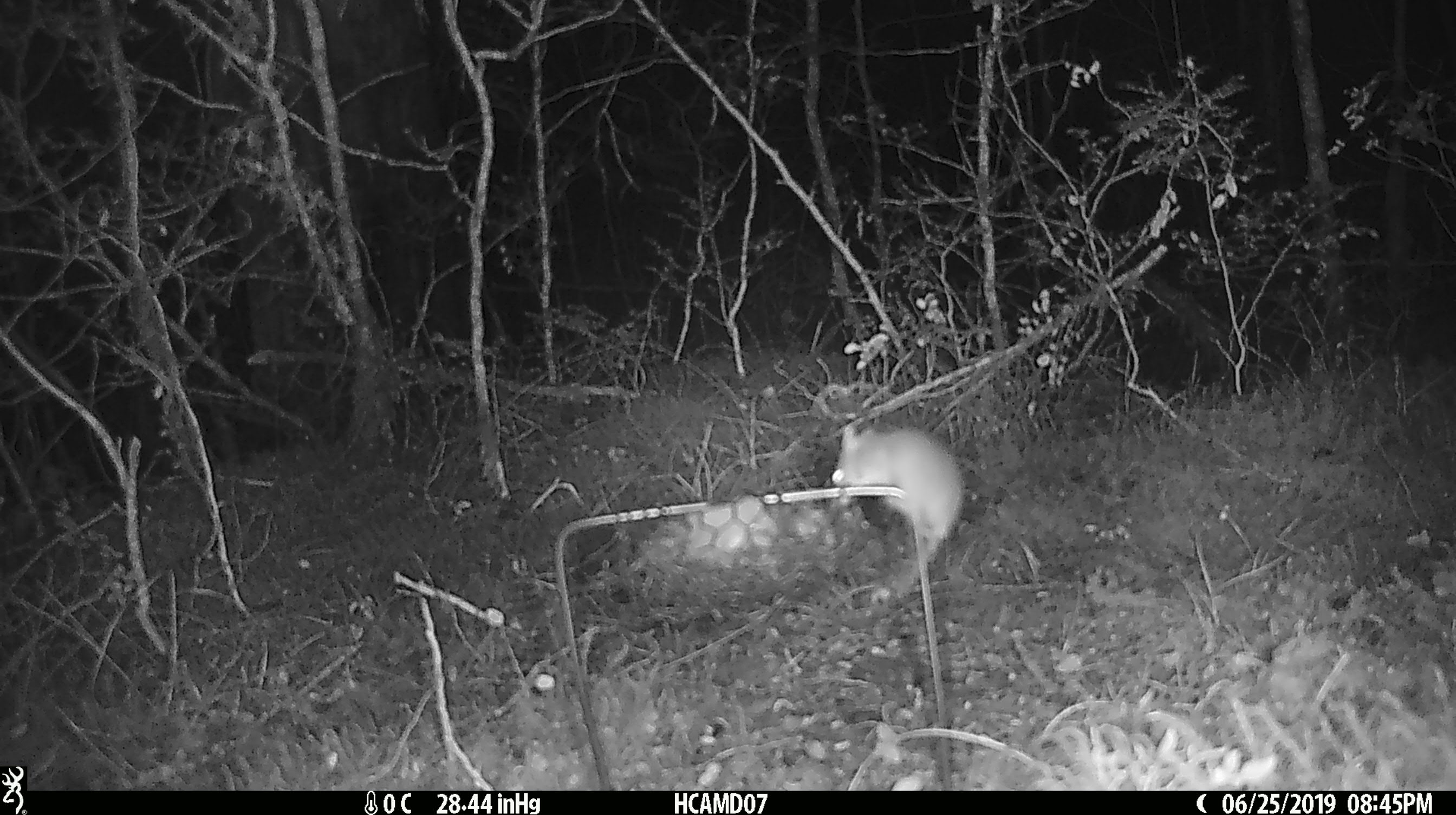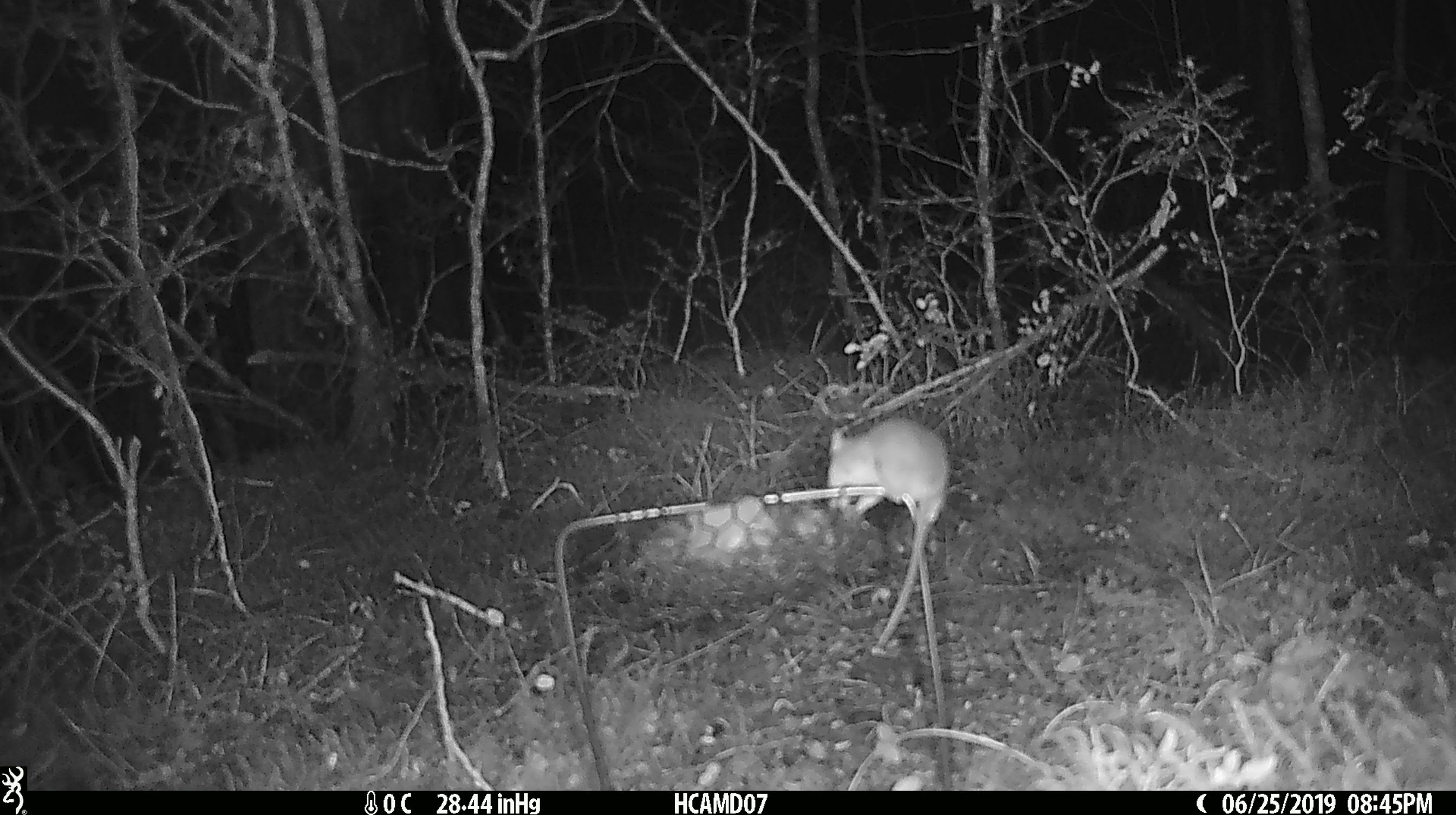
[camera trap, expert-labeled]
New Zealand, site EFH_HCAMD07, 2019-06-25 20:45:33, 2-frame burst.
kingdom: Animalia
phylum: Chordata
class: Mammalia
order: Rodentia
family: Muridae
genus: Mus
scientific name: Mus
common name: mouse